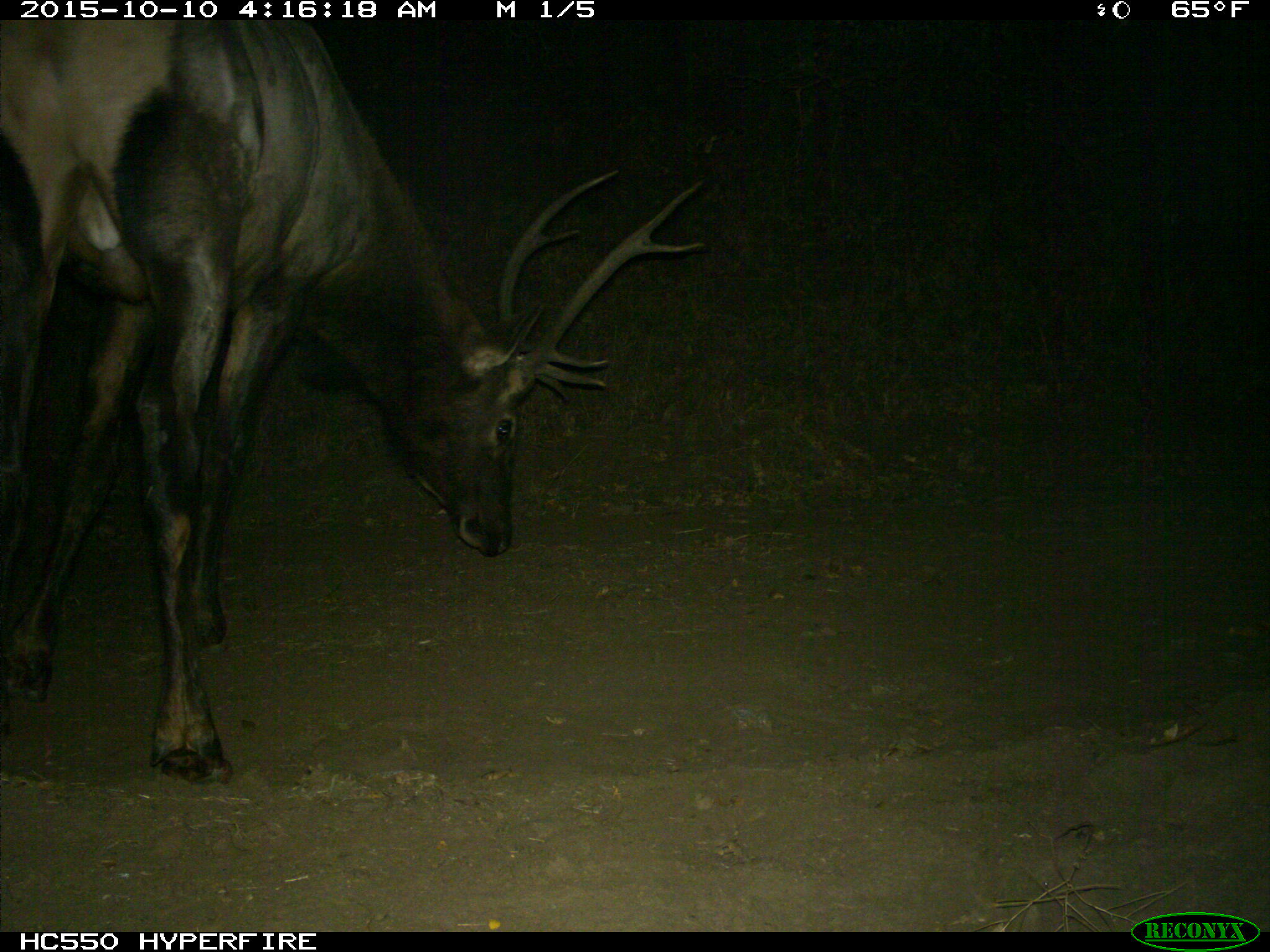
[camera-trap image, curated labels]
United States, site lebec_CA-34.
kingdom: Animalia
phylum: Chordata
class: Mammalia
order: Artiodactyla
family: Cervidae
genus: Cervus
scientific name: Cervus canadensis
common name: elk